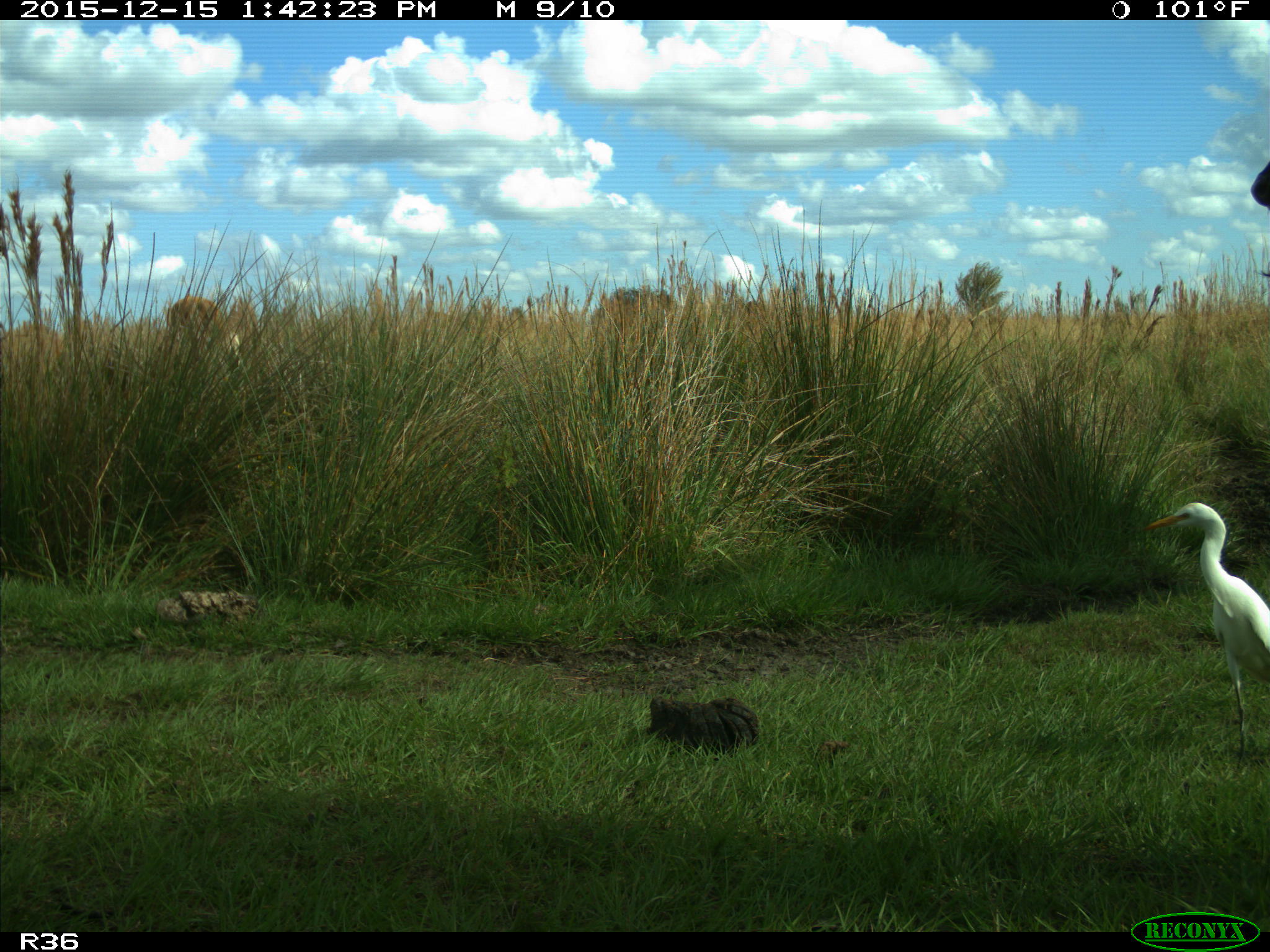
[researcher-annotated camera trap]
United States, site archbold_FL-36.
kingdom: Animalia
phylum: Chordata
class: Mammalia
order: Artiodactyla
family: Bovidae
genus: Bos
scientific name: Bos taurus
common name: domestic cow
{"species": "Bos taurus (domestic cow)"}